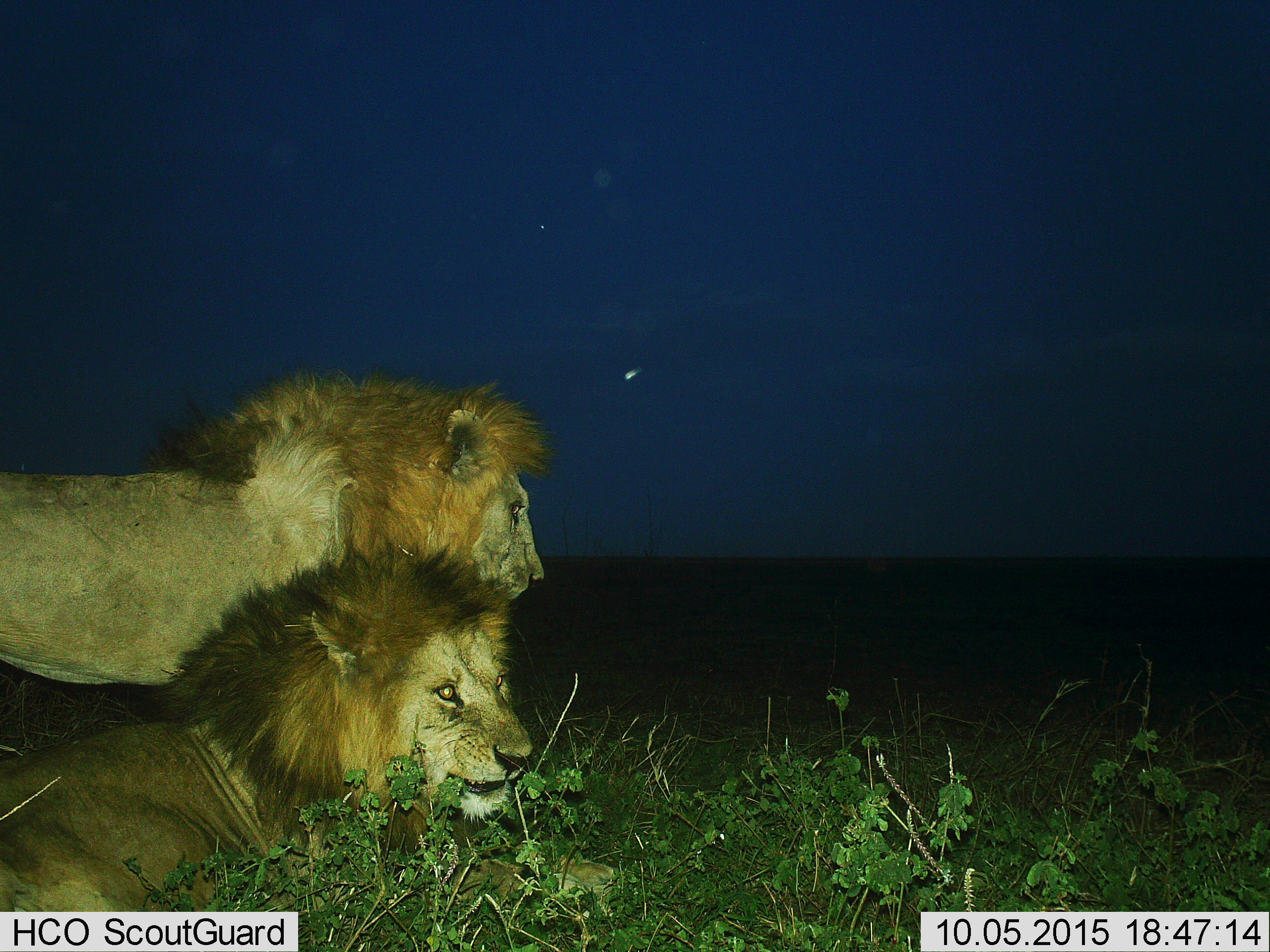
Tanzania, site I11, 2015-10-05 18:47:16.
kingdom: Animalia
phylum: Chordata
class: Mammalia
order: Carnivora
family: Felidae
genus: Panthera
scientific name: Panthera leo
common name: lion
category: lionmale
Lionmale (lion) (Panthera leo), count 2. Behavior (volunteer vote fractions): standing 60%, resting 90%, moving 10%, interacting 10%. Young present (vote fraction): 0%. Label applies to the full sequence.